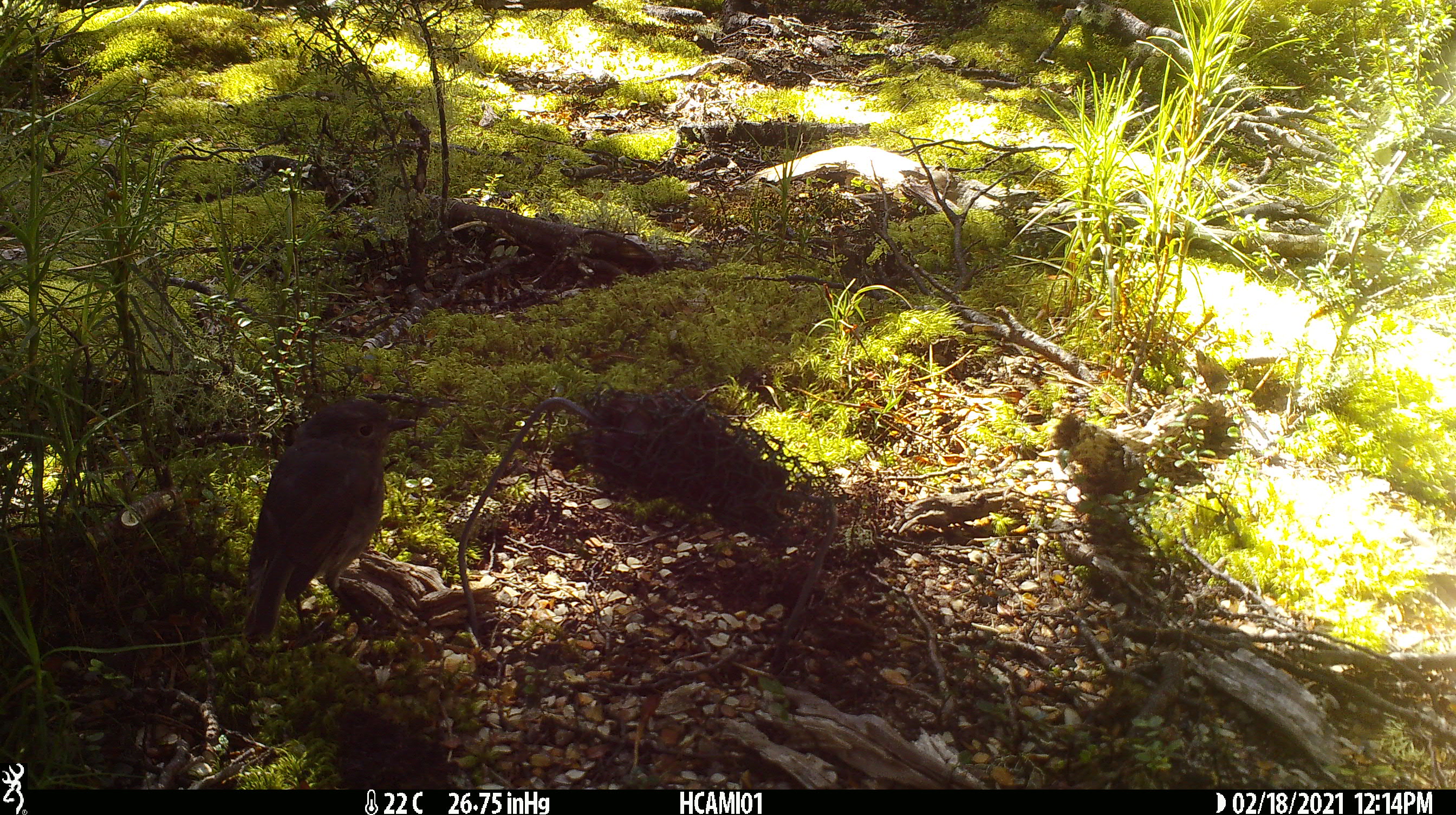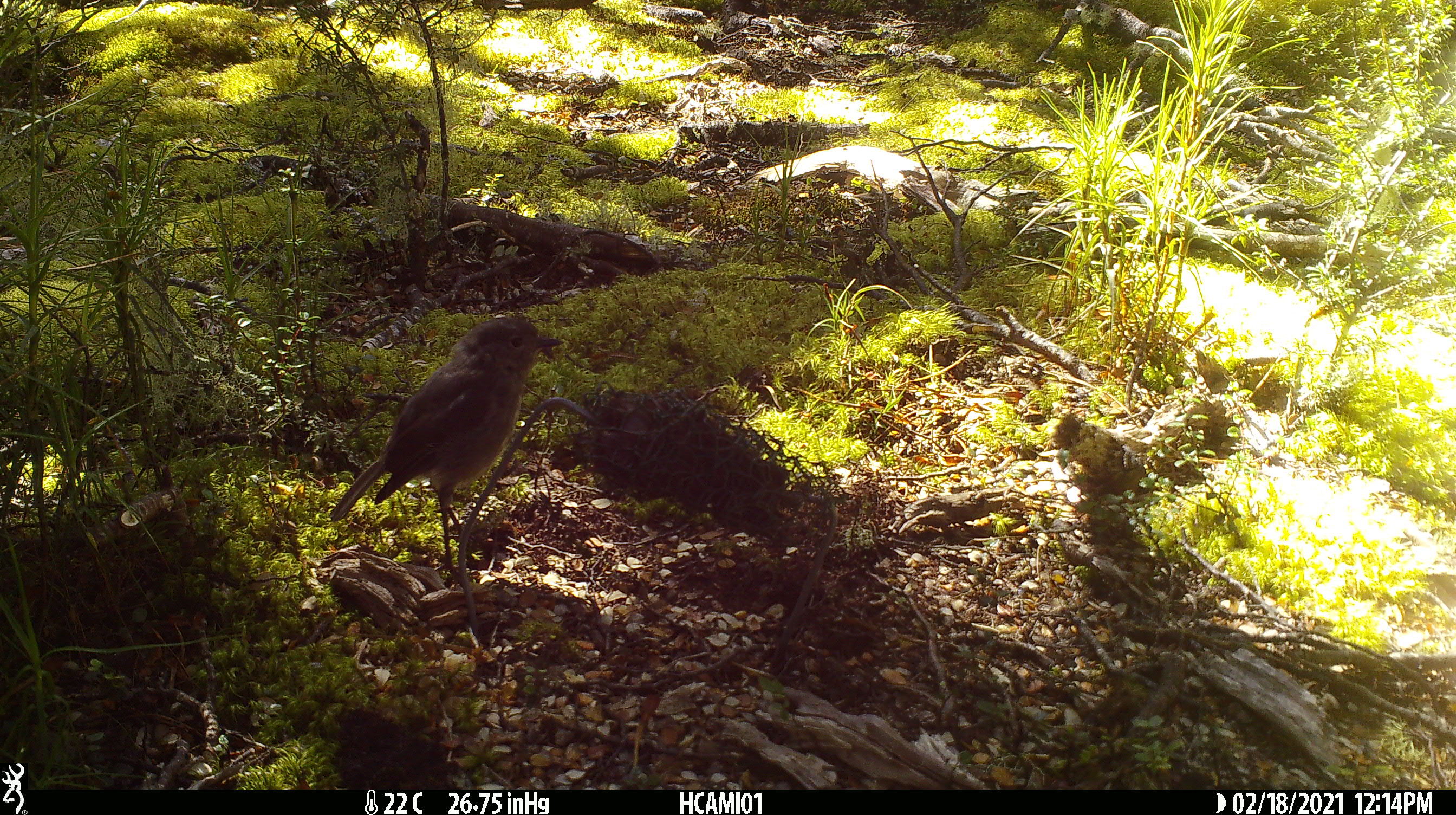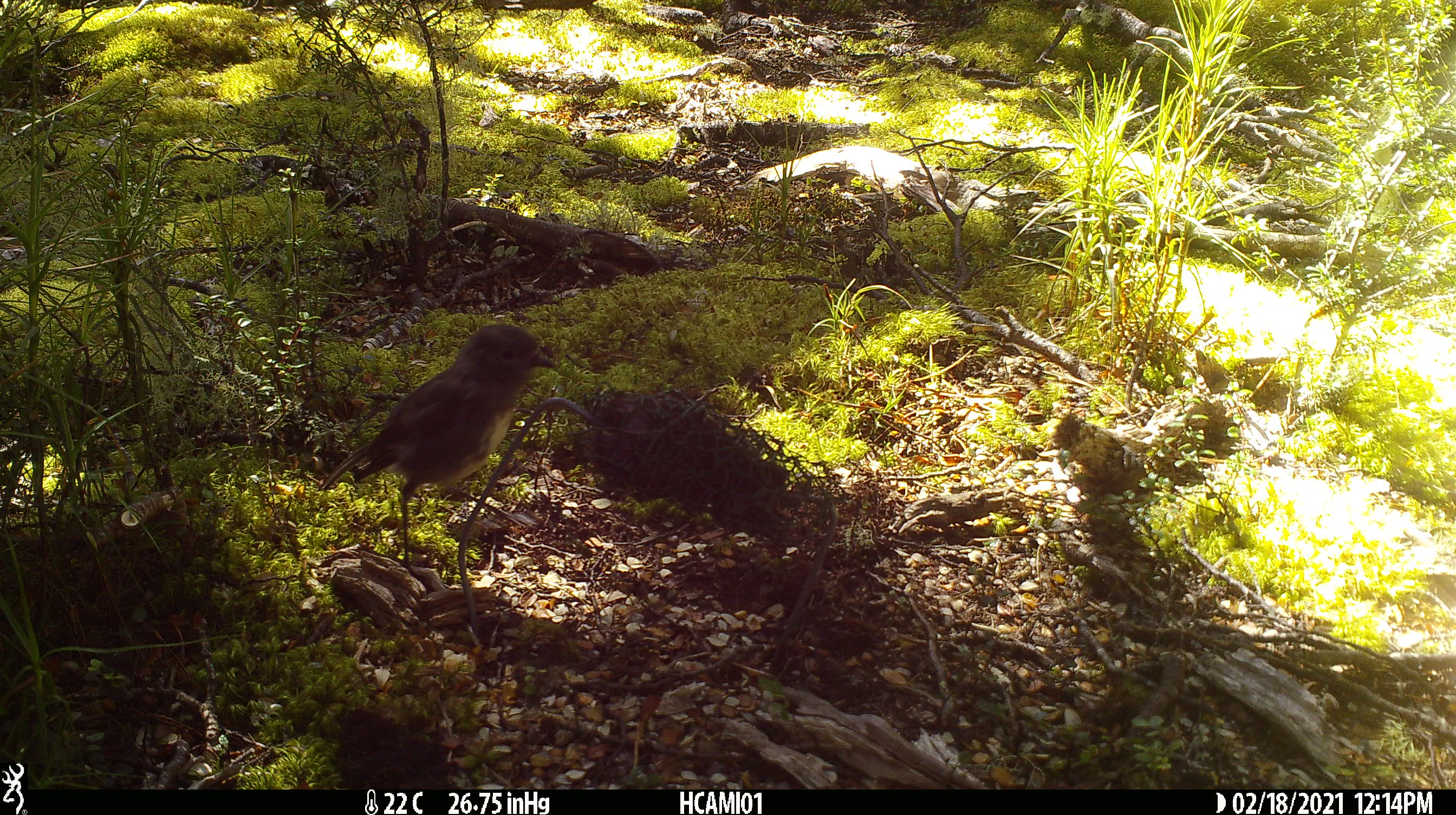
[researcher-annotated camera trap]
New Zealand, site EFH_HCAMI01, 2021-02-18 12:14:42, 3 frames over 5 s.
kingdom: Animalia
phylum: Chordata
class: Aves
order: Passeriformes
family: Petroicidae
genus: Petroica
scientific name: Petroica australis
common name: new zealand robin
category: robin